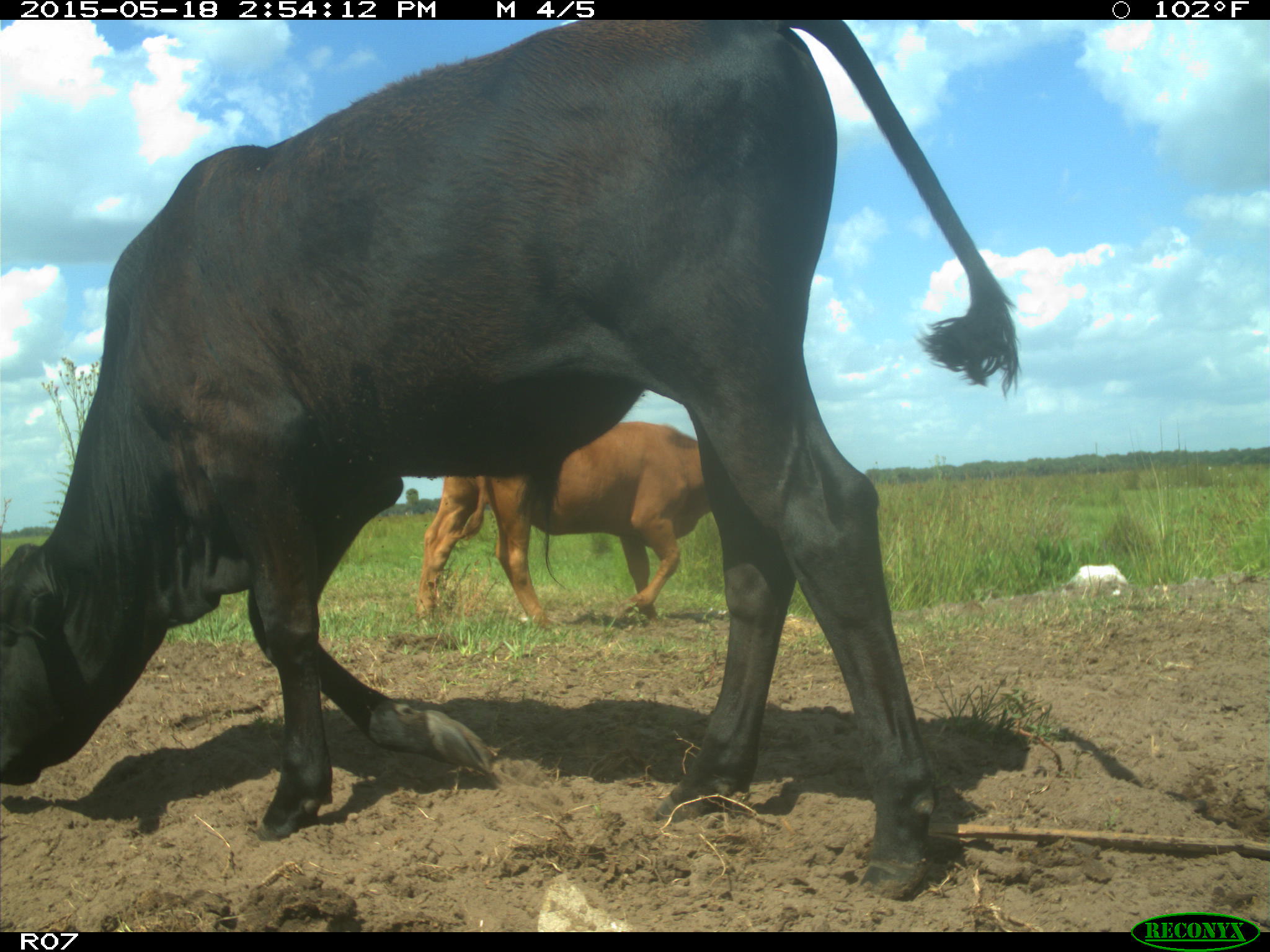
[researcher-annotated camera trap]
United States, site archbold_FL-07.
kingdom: Animalia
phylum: Chordata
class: Mammalia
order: Artiodactyla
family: Bovidae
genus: Bos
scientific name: Bos taurus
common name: domestic cow